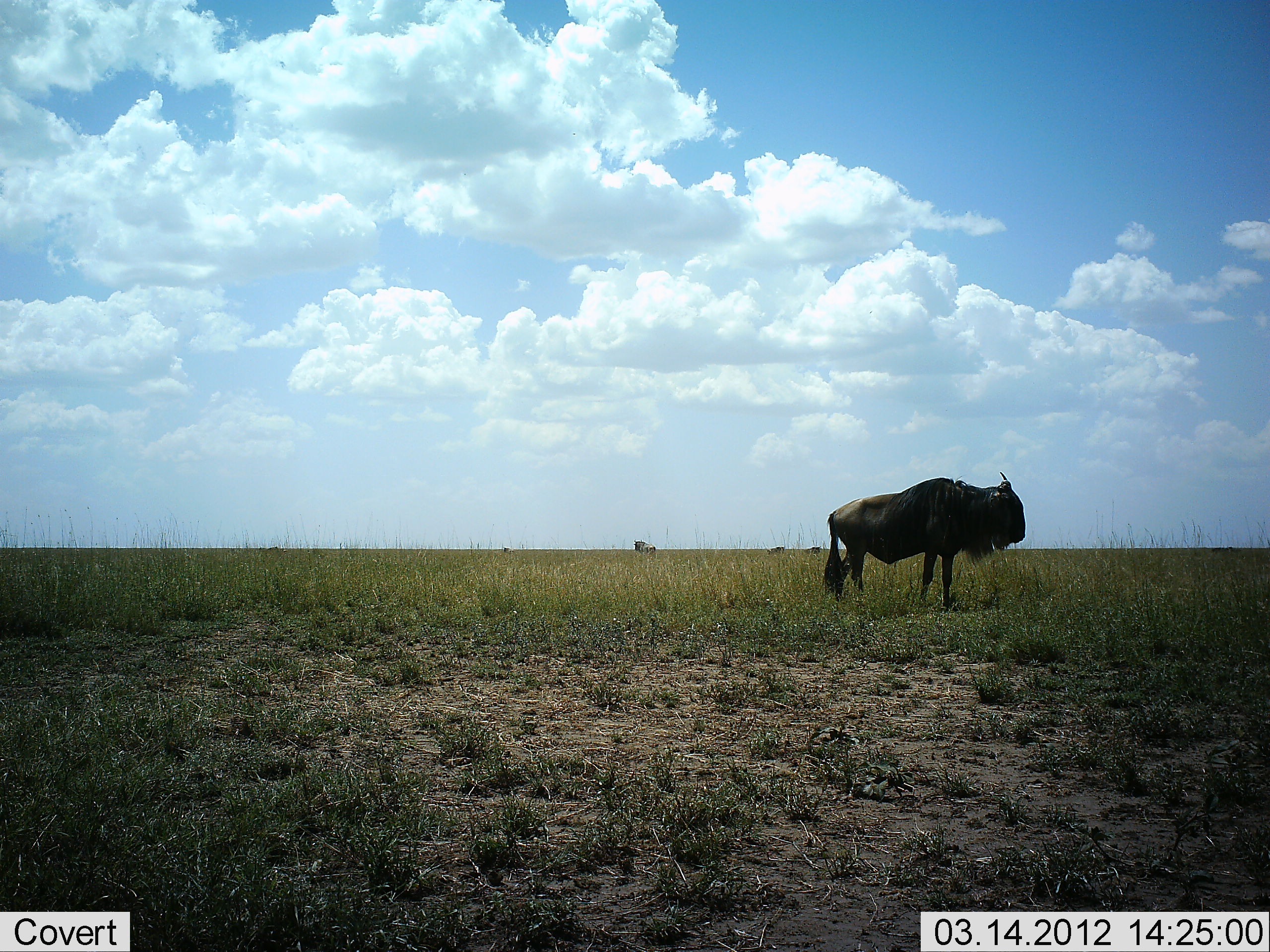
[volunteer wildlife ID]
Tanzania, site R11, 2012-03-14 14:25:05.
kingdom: Animalia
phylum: Chordata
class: Mammalia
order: Artiodactyla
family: Bovidae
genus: Connochaetes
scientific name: Connochaetes taurinus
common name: blue wildebeest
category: wildebeest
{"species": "wildebeest (blue wildebeest) (Connochaetes taurinus)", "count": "1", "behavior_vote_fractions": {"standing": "100%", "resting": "0%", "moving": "0%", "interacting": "0%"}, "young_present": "0%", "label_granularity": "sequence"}